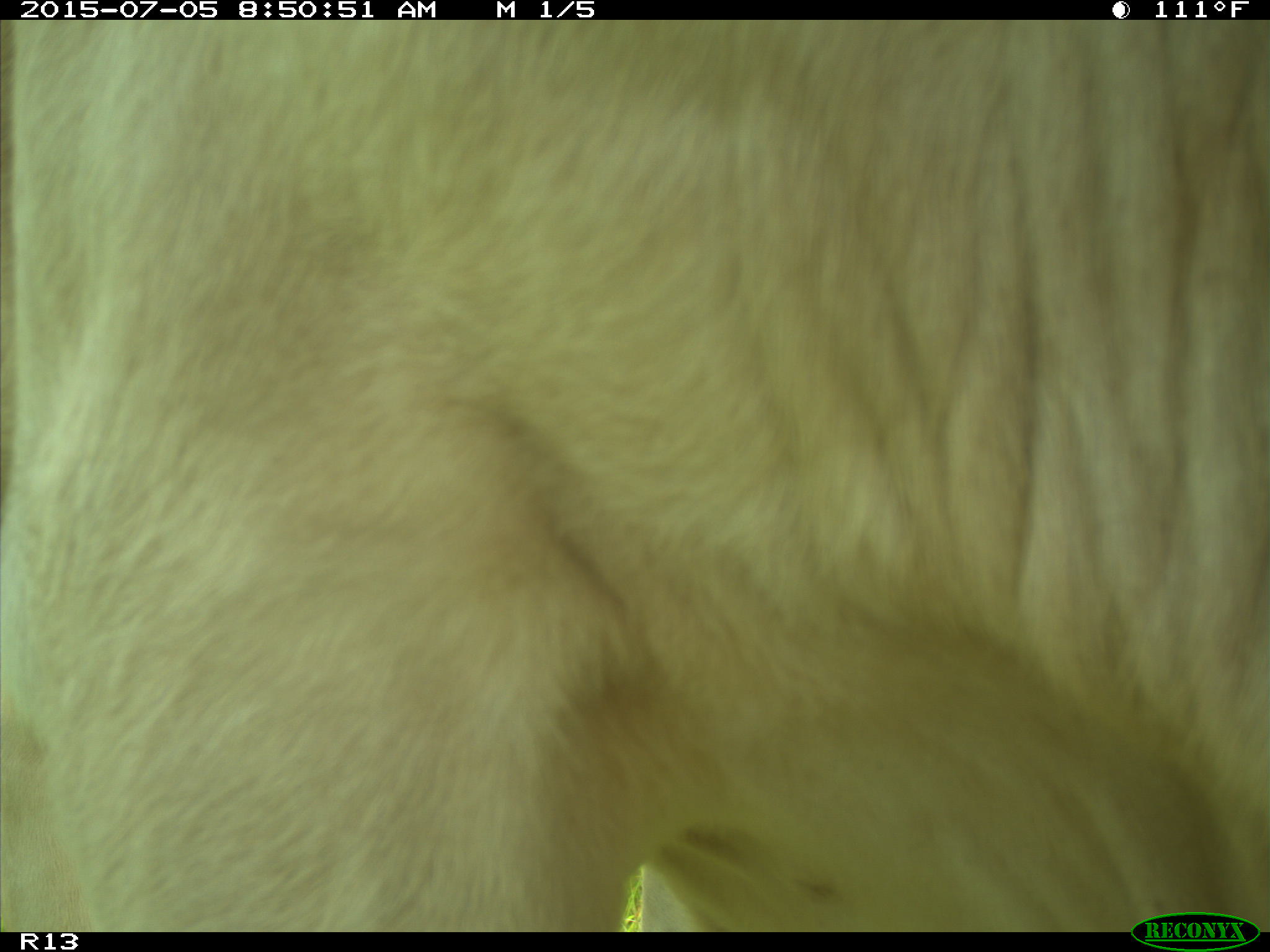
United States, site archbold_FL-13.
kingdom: Animalia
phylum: Chordata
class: Mammalia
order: Artiodactyla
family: Bovidae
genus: Bos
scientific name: Bos taurus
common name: domestic cow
Bos taurus (domestic cow).